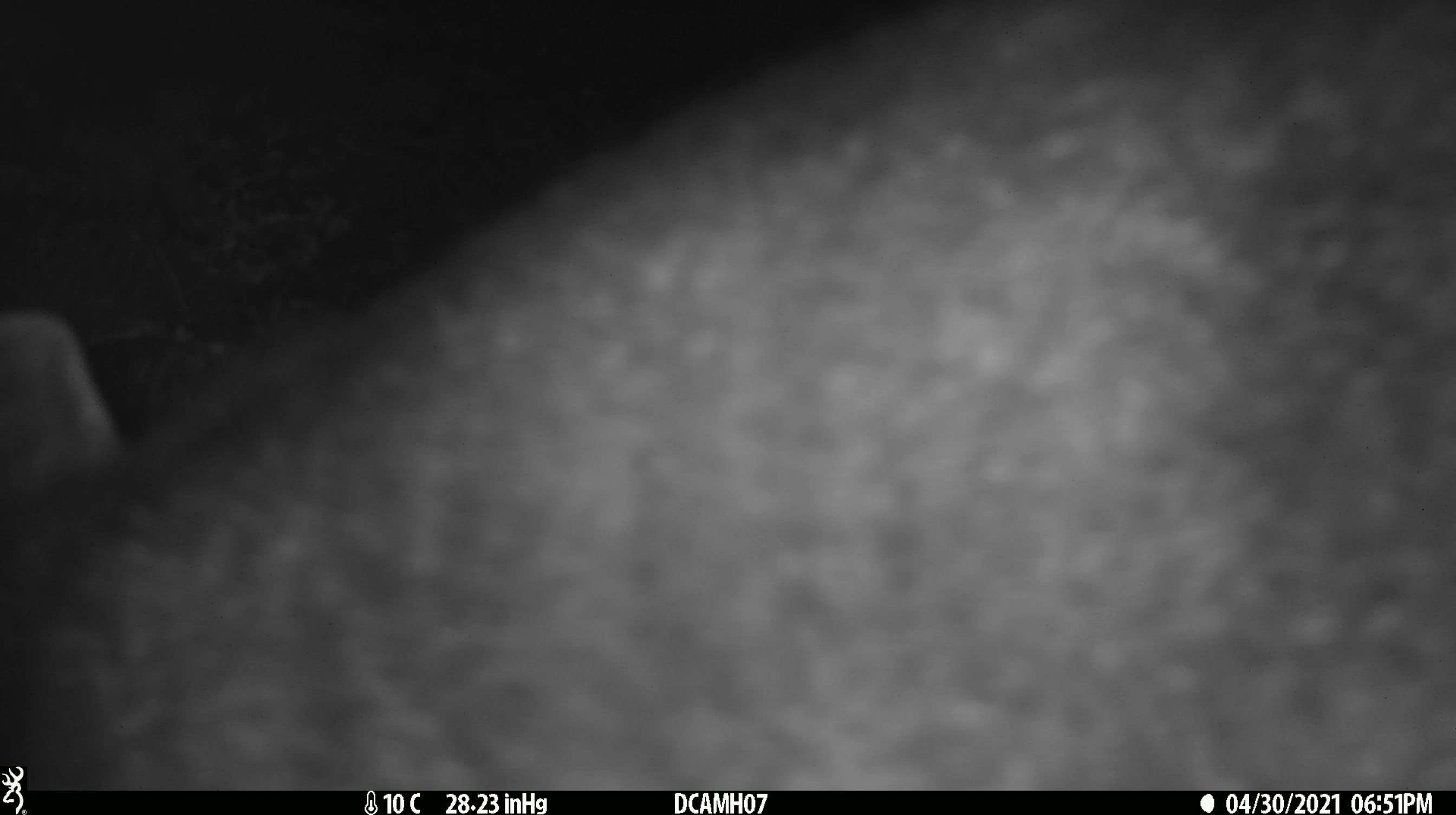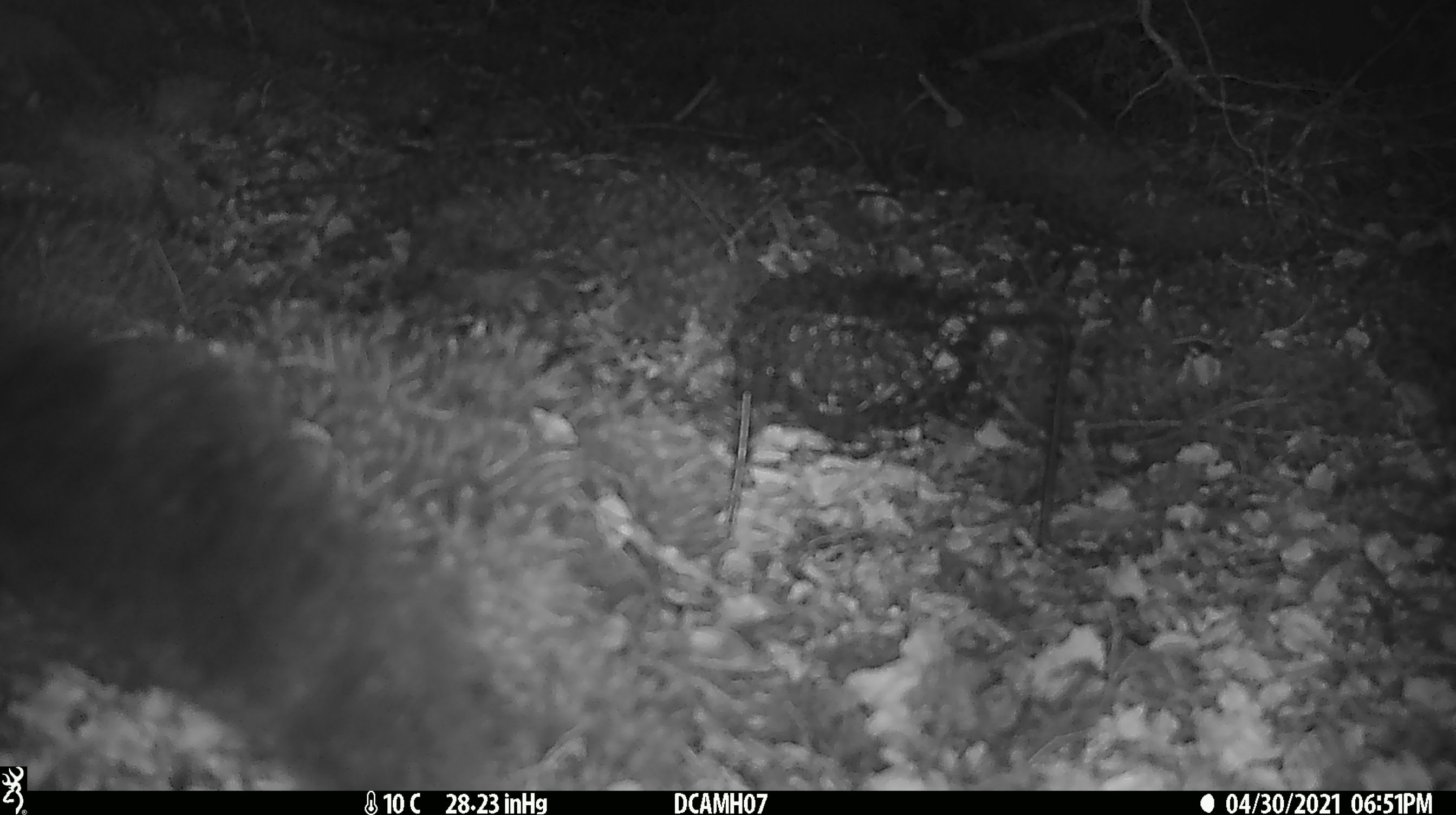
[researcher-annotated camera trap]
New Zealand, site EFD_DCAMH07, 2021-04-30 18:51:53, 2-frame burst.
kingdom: Animalia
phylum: Chordata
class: Mammalia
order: Diprotodontia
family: Phalangeridae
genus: Trichosurus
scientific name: Trichosurus vulpecula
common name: common brushtail possum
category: possum